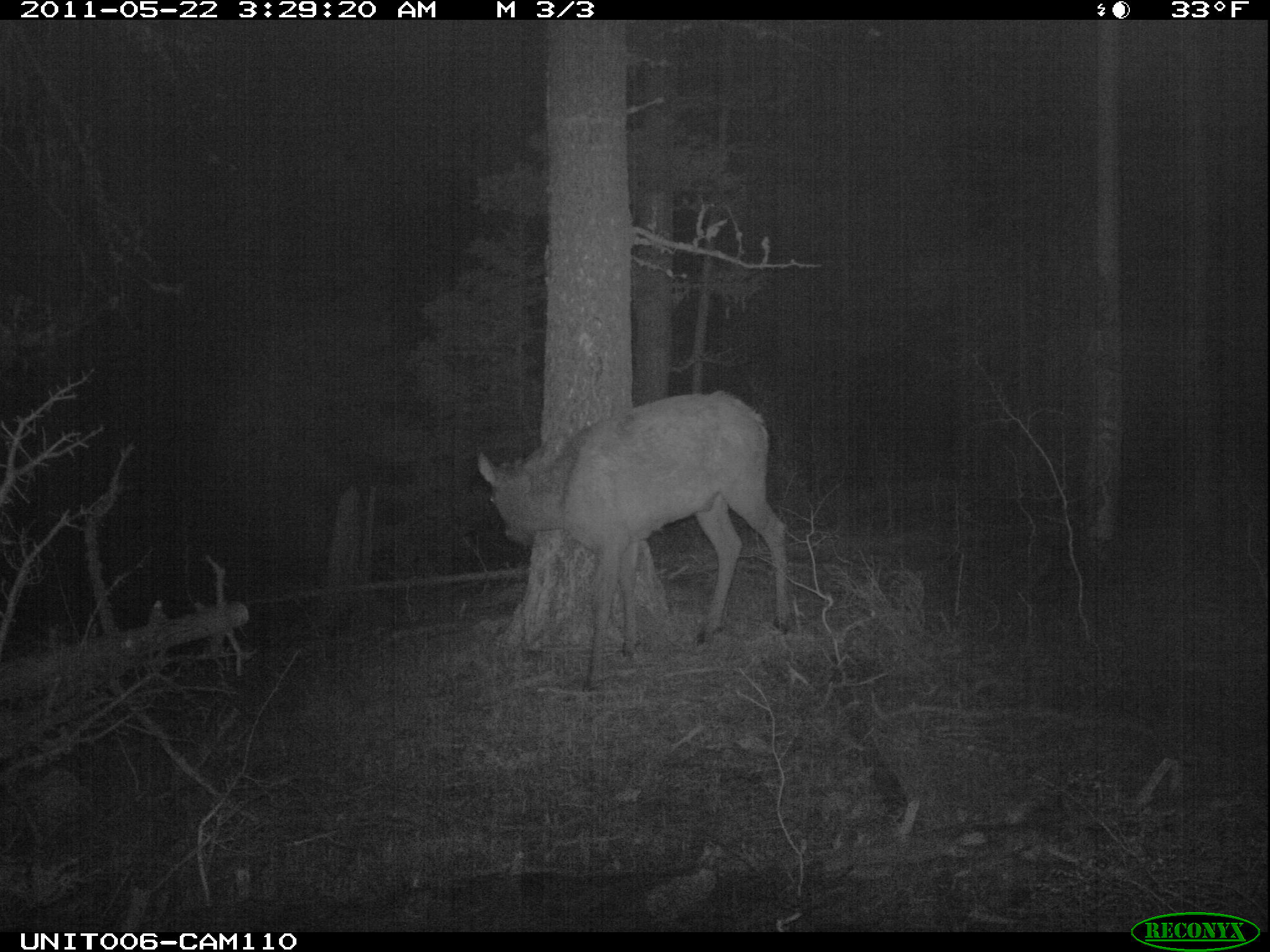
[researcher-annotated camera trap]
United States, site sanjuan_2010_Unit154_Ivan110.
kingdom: Animalia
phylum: Chordata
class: Mammalia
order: Artiodactyla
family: Cervidae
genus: Cervus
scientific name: Cervus elaphus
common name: red deer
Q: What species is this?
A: Cervus elaphus (red deer).